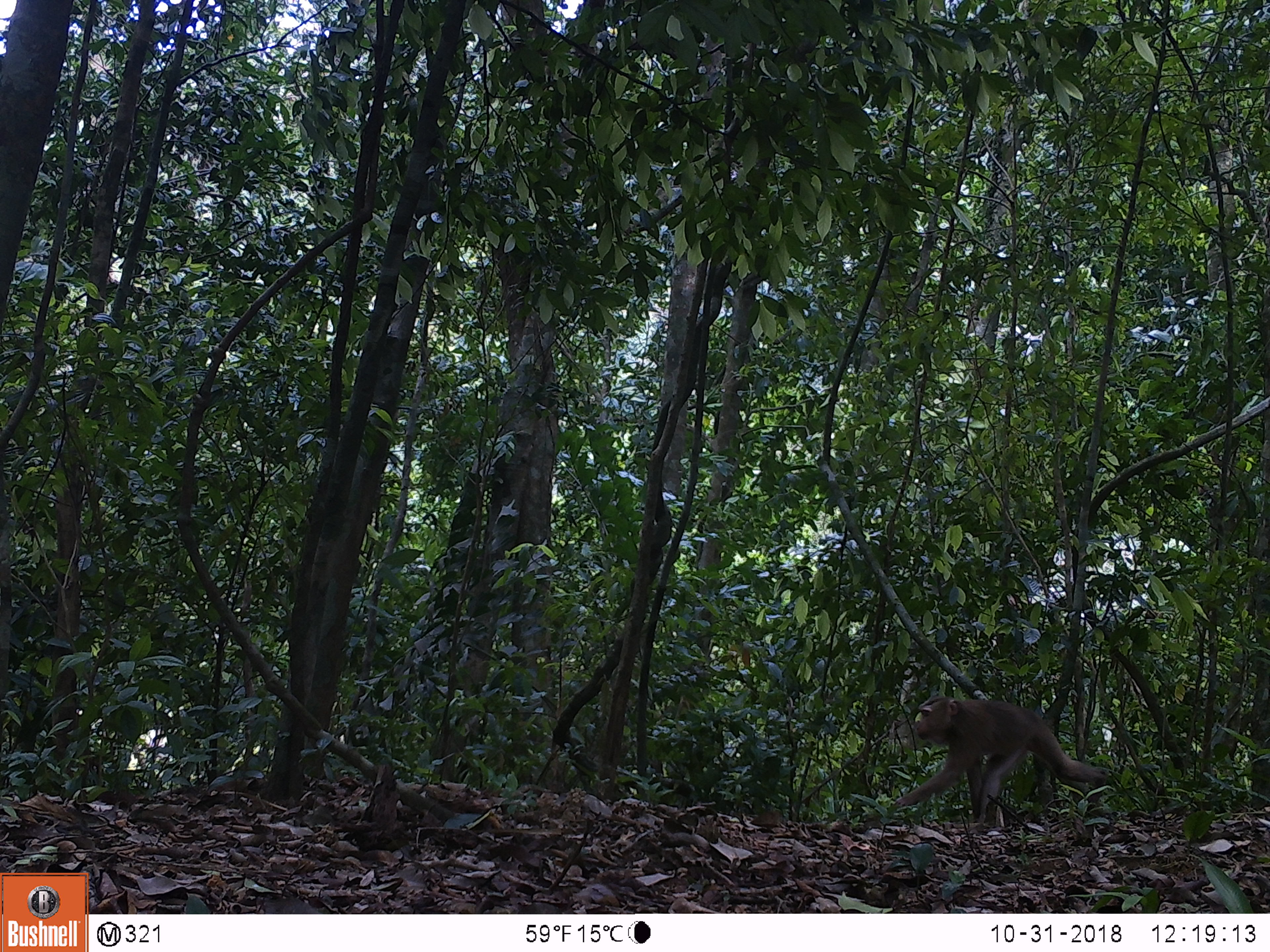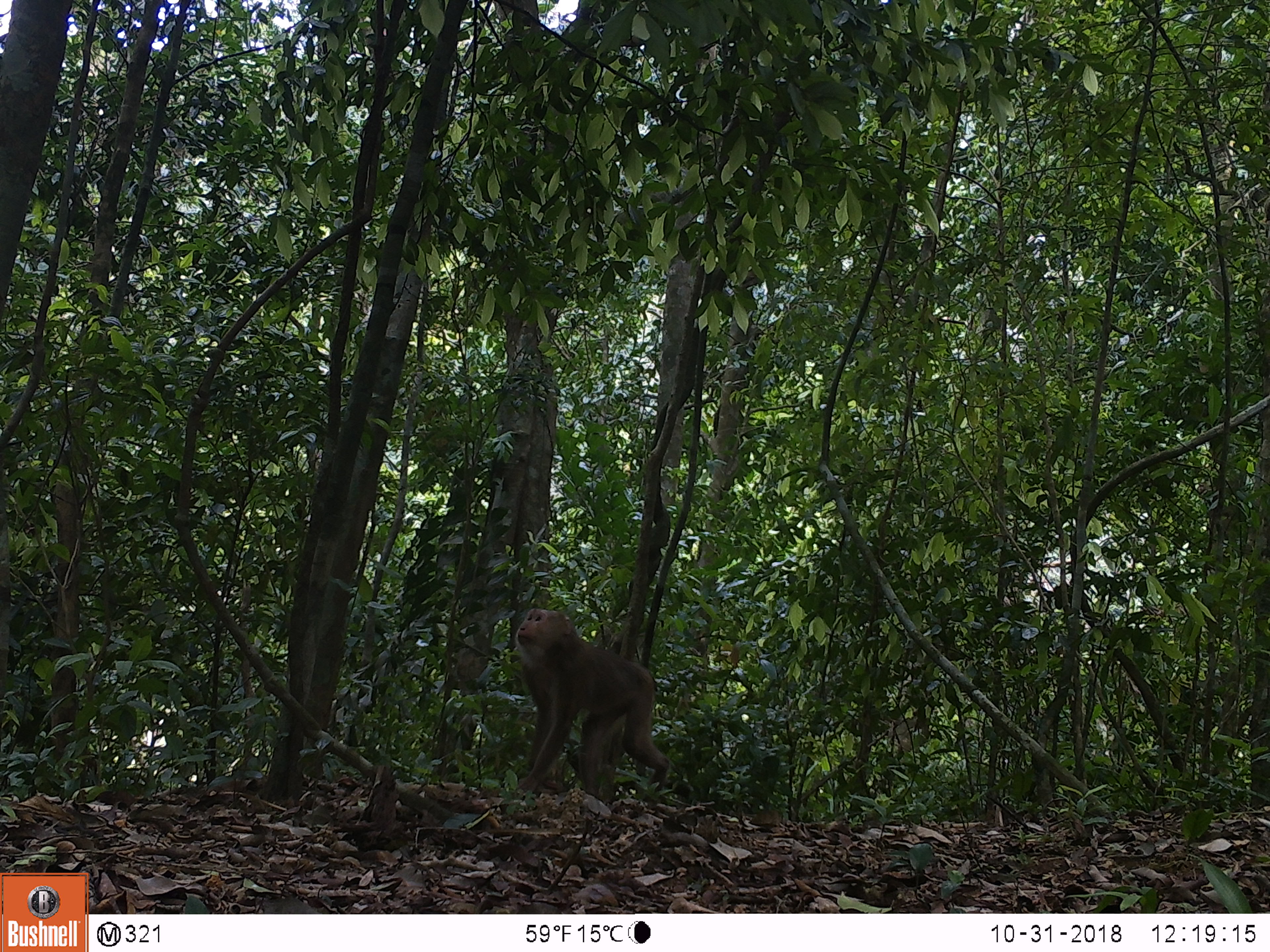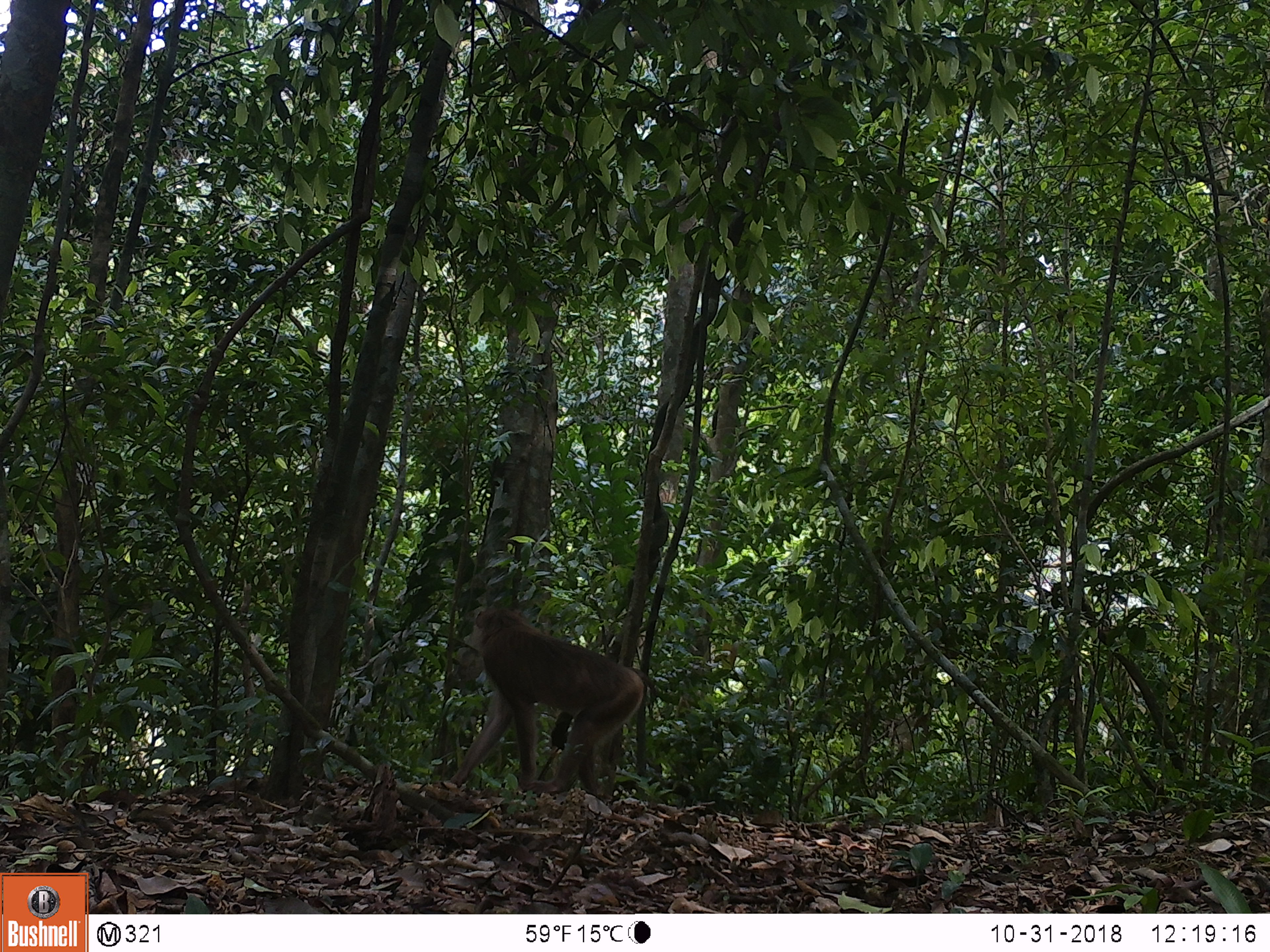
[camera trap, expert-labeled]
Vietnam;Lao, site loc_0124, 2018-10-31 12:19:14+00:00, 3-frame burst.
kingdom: Animalia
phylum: Chordata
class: Mammalia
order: Primates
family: Cercopithecidae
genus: Macaca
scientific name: Macaca nemestrina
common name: pig-tailed macaque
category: pig tailed macaque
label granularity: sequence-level